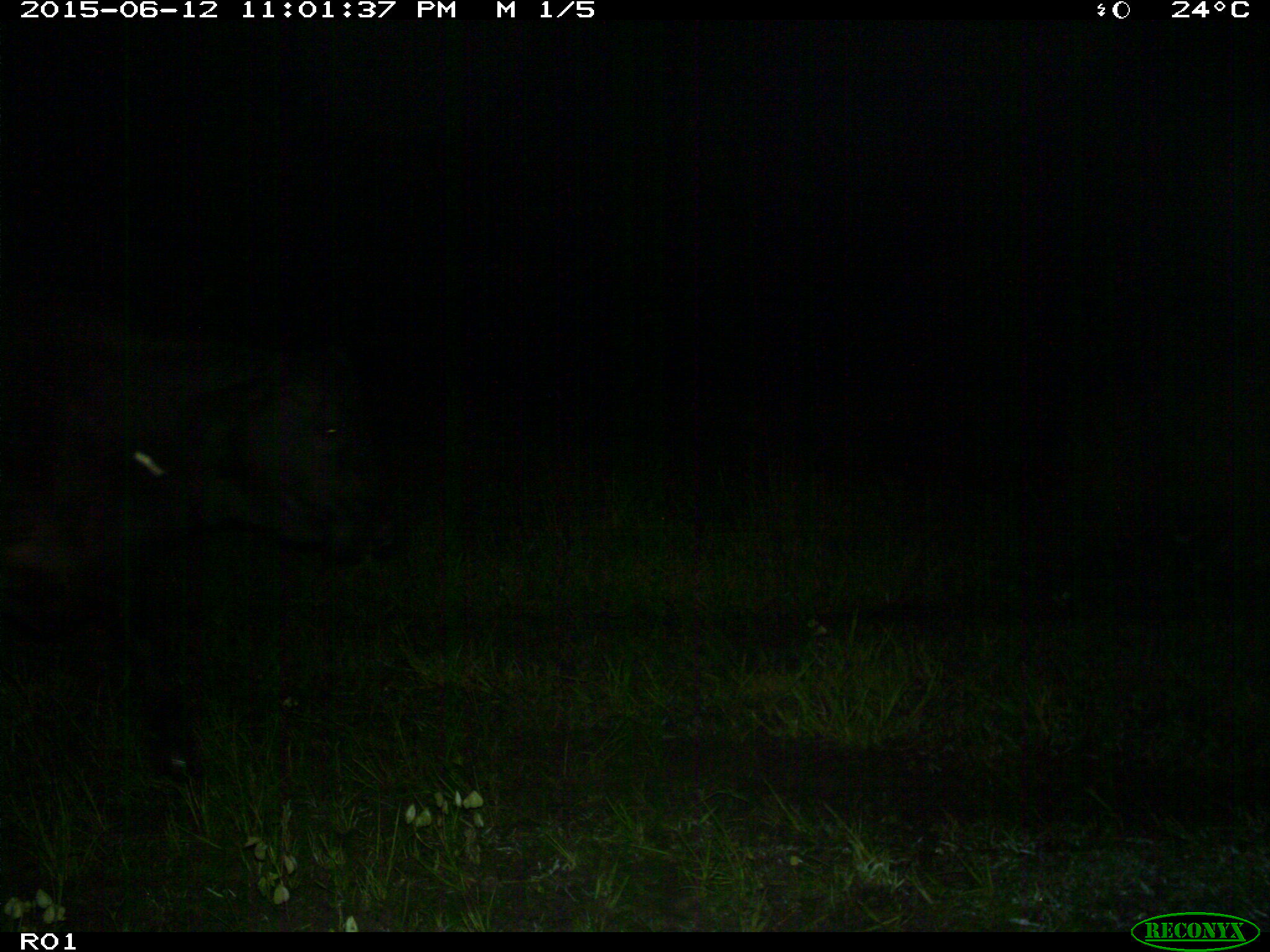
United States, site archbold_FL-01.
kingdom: Animalia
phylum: Chordata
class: Mammalia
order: Artiodactyla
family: Bovidae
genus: Bos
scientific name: Bos taurus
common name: domestic cow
Bos taurus (domestic cow).